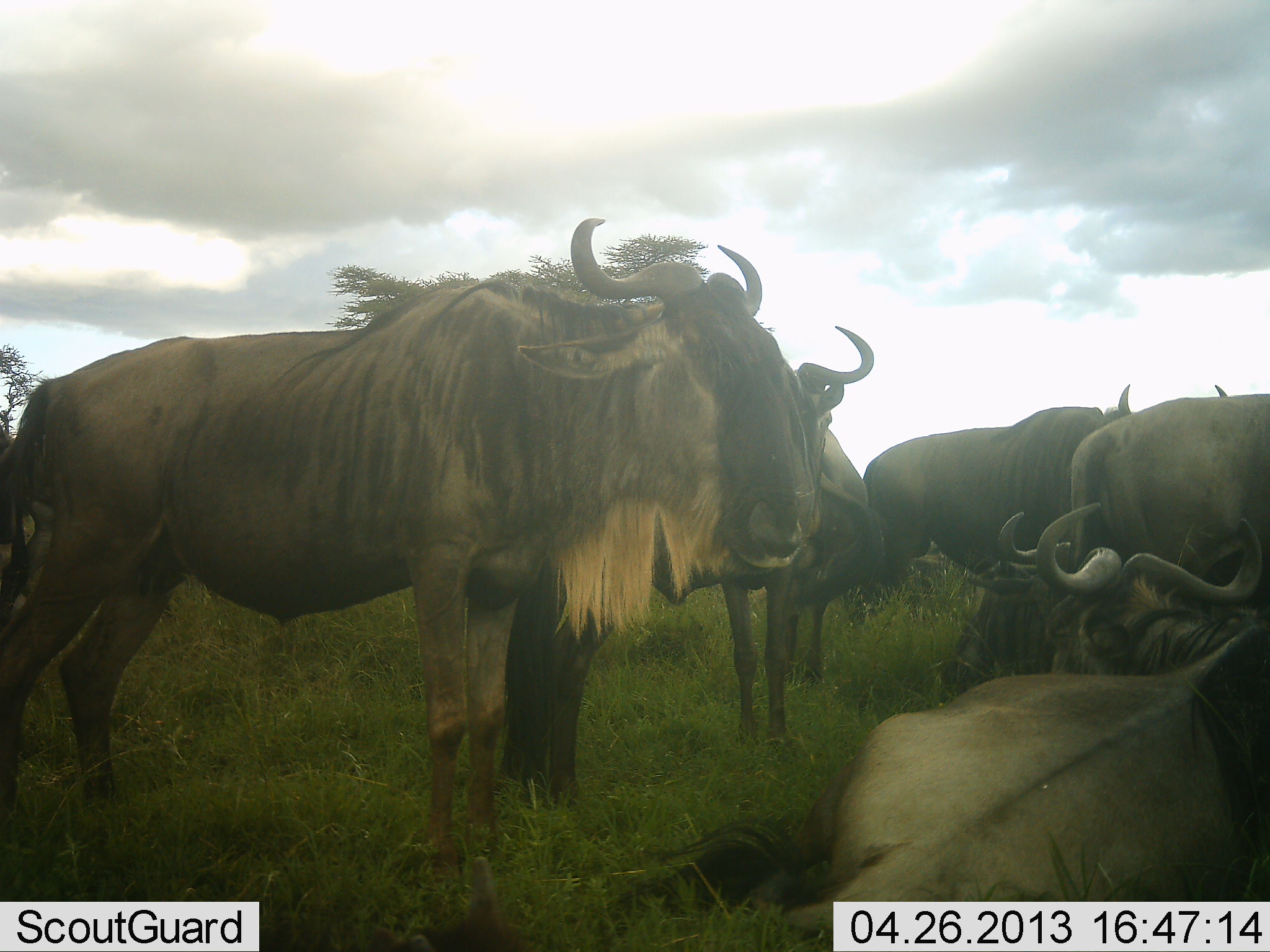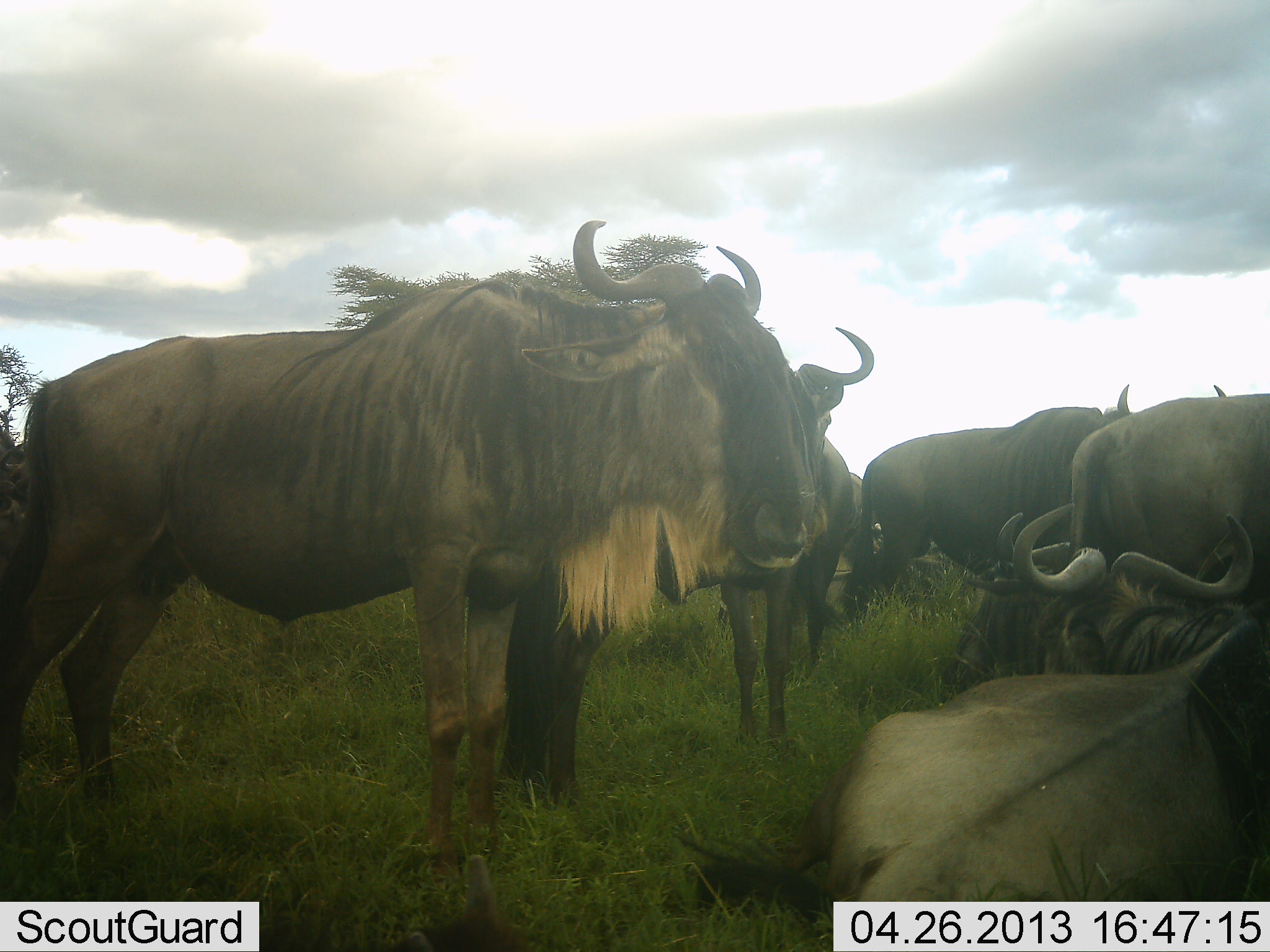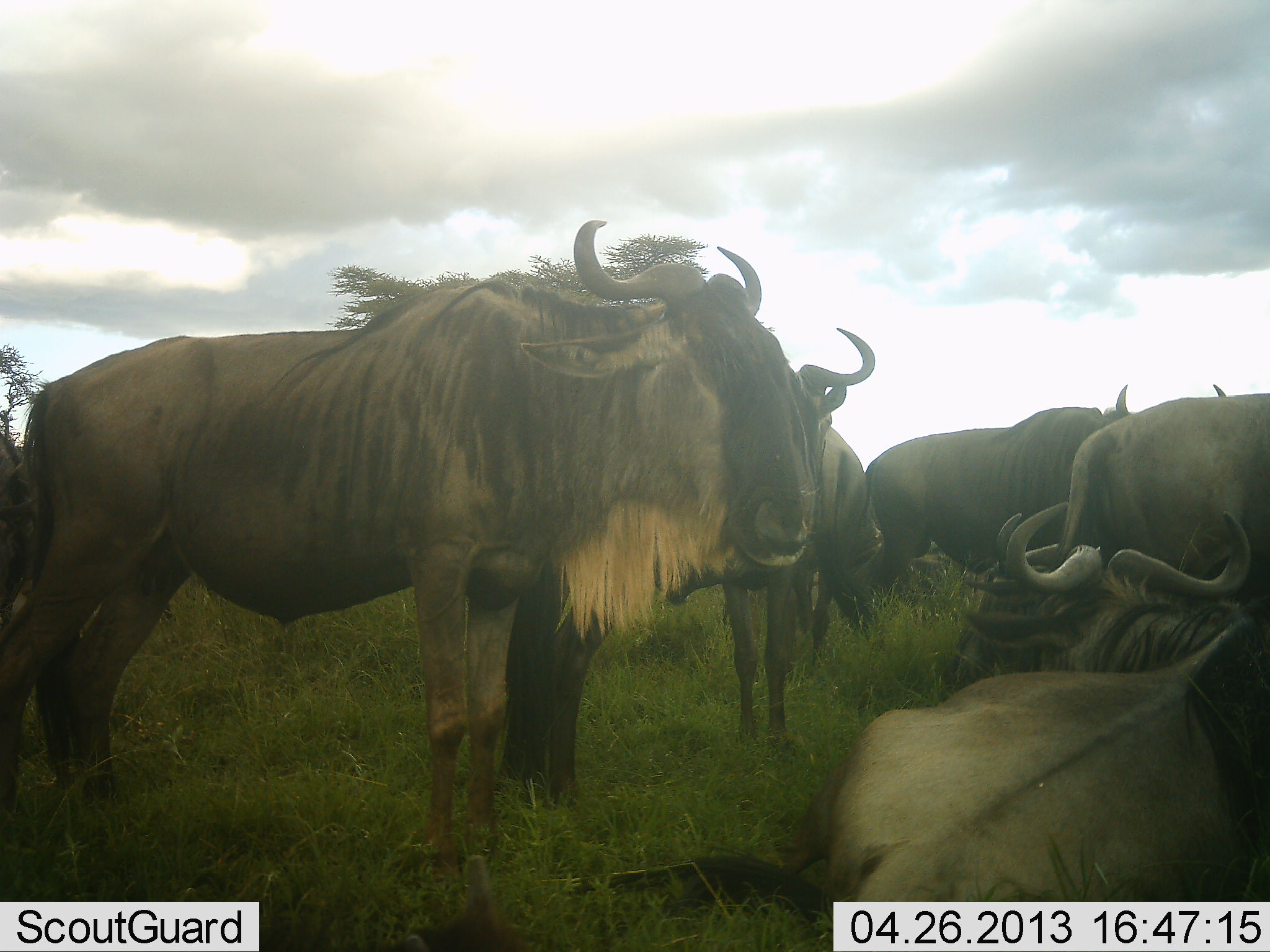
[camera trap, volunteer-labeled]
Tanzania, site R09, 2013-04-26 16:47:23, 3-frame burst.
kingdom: Animalia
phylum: Chordata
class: Mammalia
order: Artiodactyla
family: Bovidae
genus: Connochaetes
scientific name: Connochaetes taurinus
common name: blue wildebeest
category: wildebeest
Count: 8.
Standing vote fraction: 87%.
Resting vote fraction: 87%.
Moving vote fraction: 9%.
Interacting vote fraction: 17%.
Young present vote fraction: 0%.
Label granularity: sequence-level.